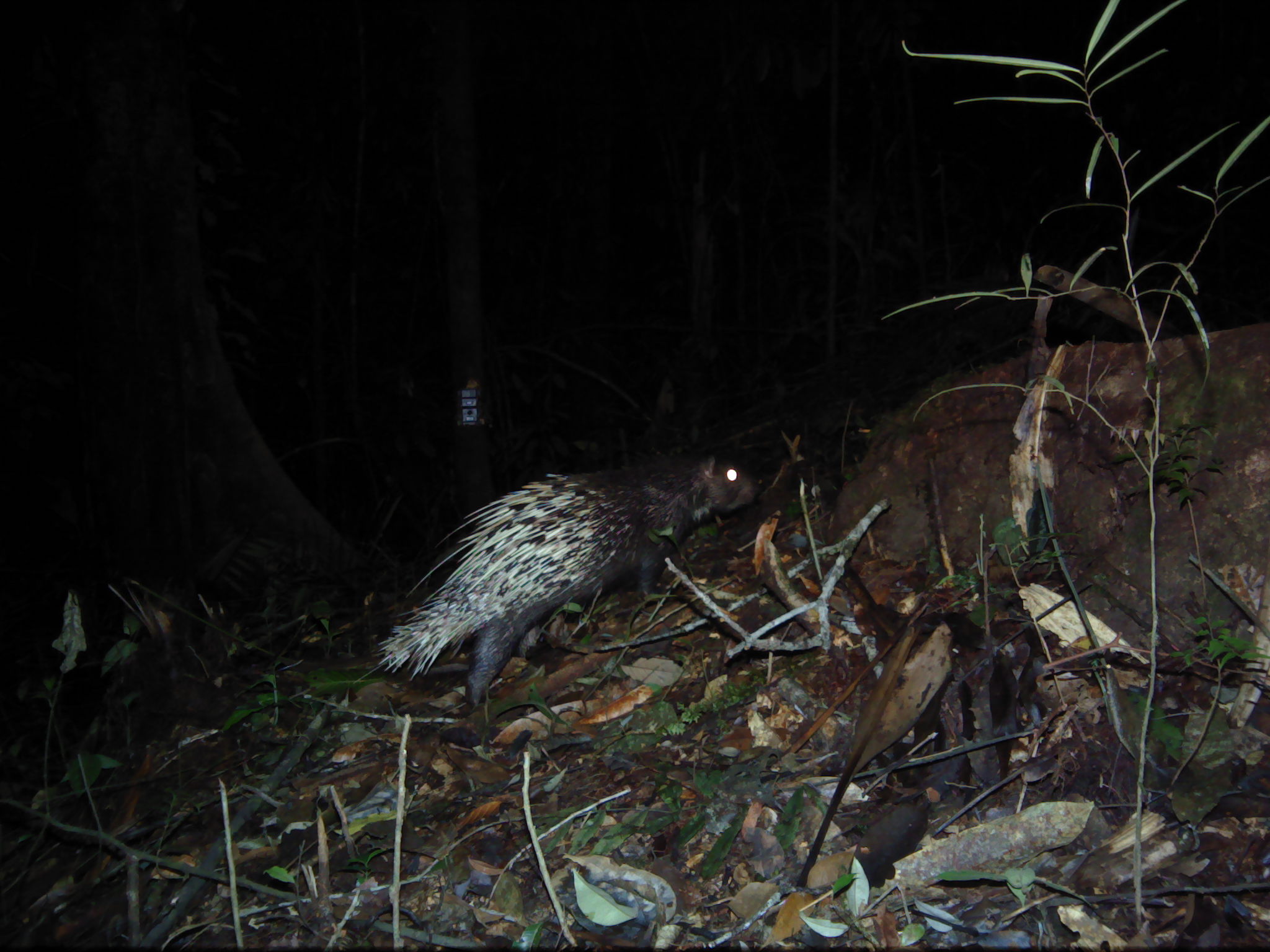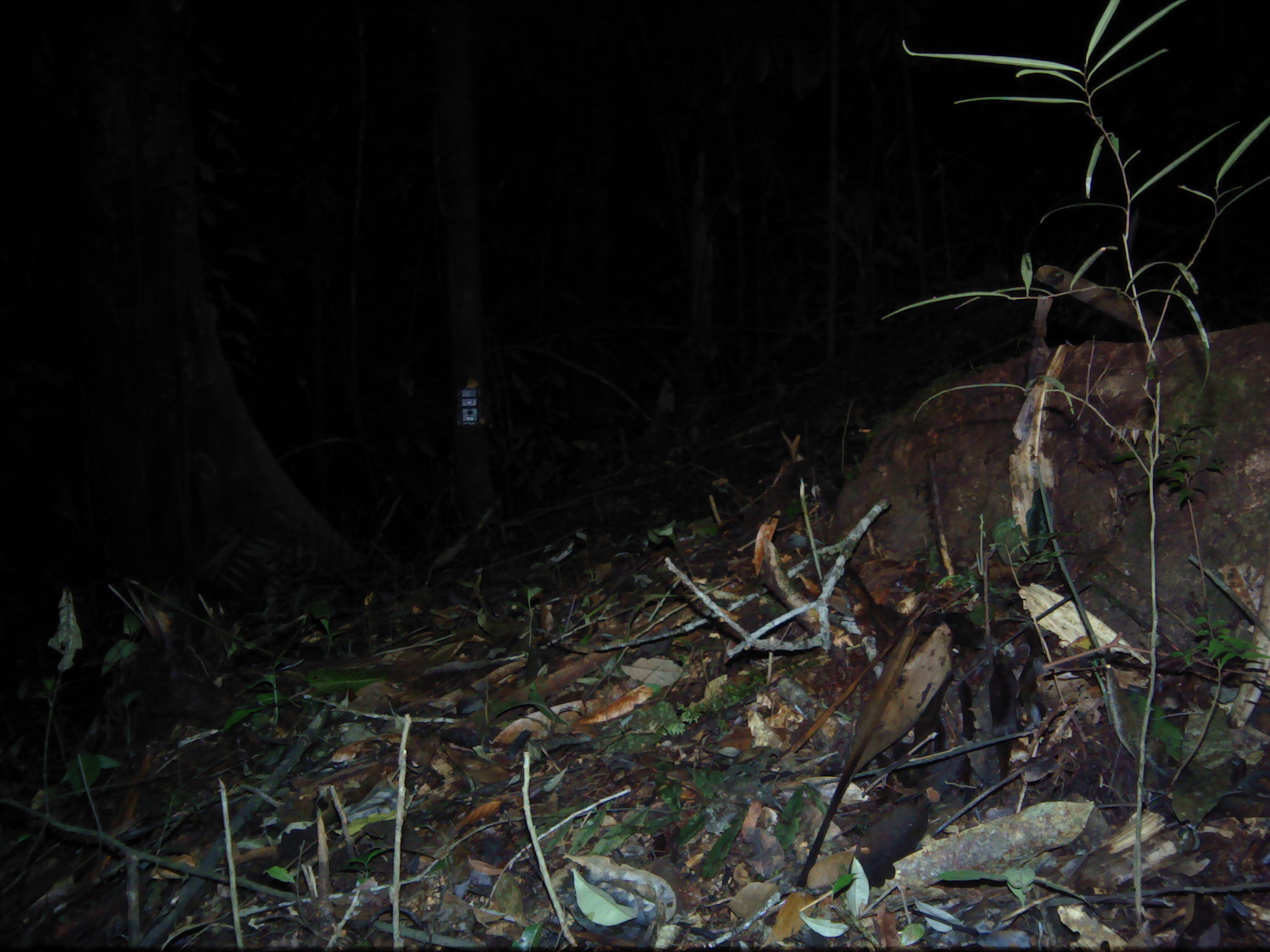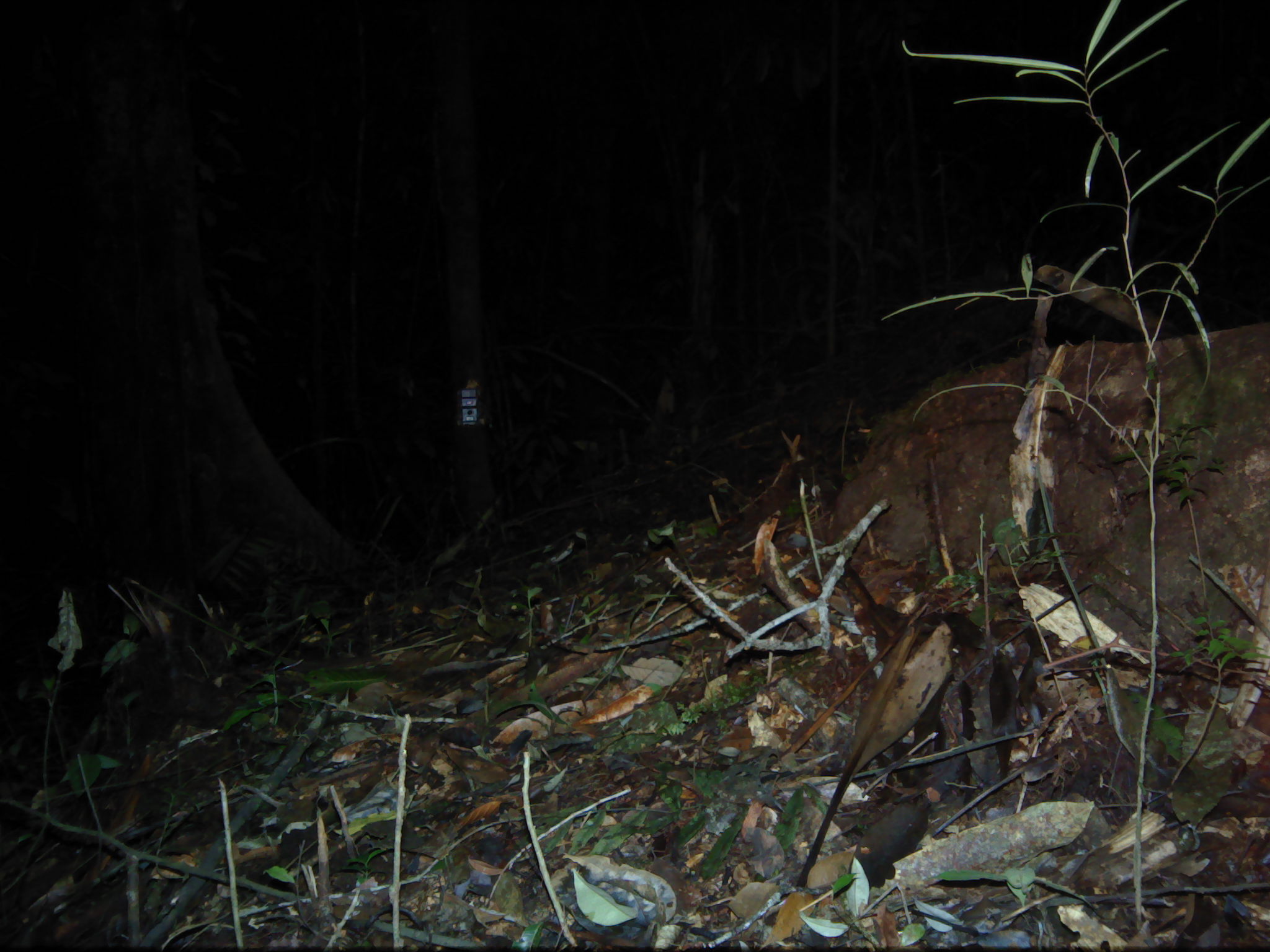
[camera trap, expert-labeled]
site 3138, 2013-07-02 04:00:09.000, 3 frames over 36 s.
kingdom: Animalia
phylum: Chordata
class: Mammalia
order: Rodentia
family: Hystricidae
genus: Hystrix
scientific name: Hystrix brachyura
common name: east asian porcupine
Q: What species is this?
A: Hystrix brachyura (east asian porcupine).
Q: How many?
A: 1.